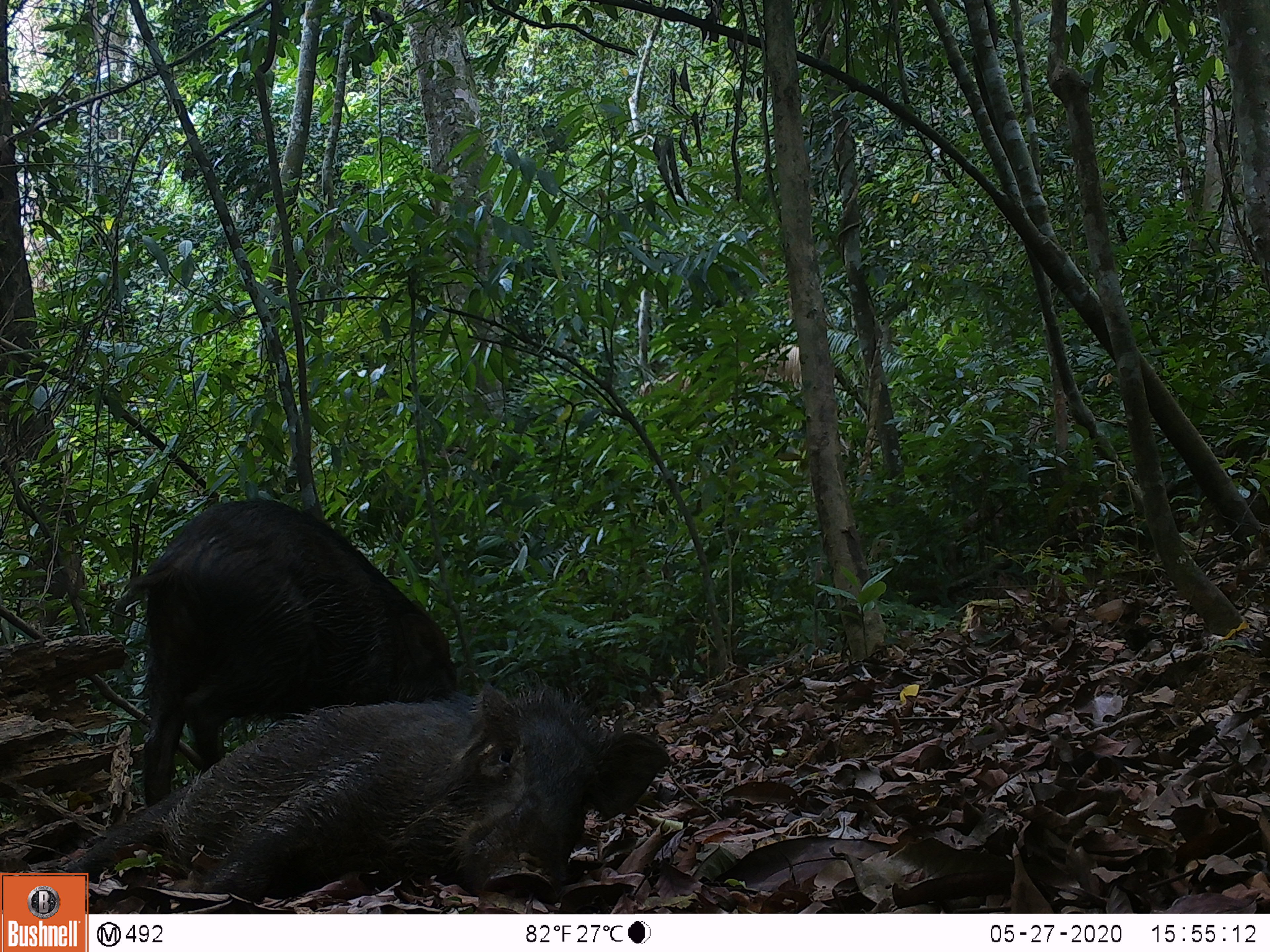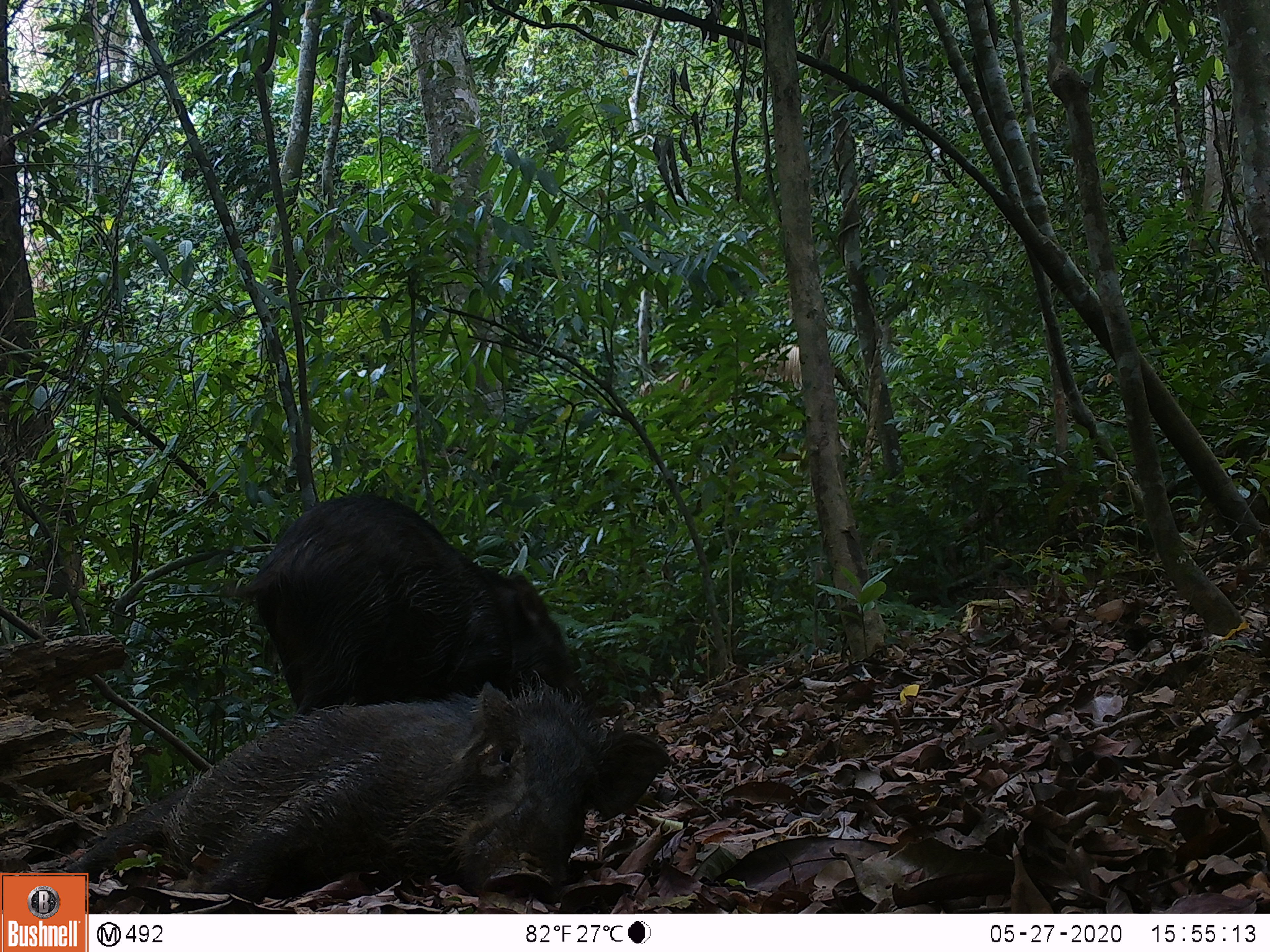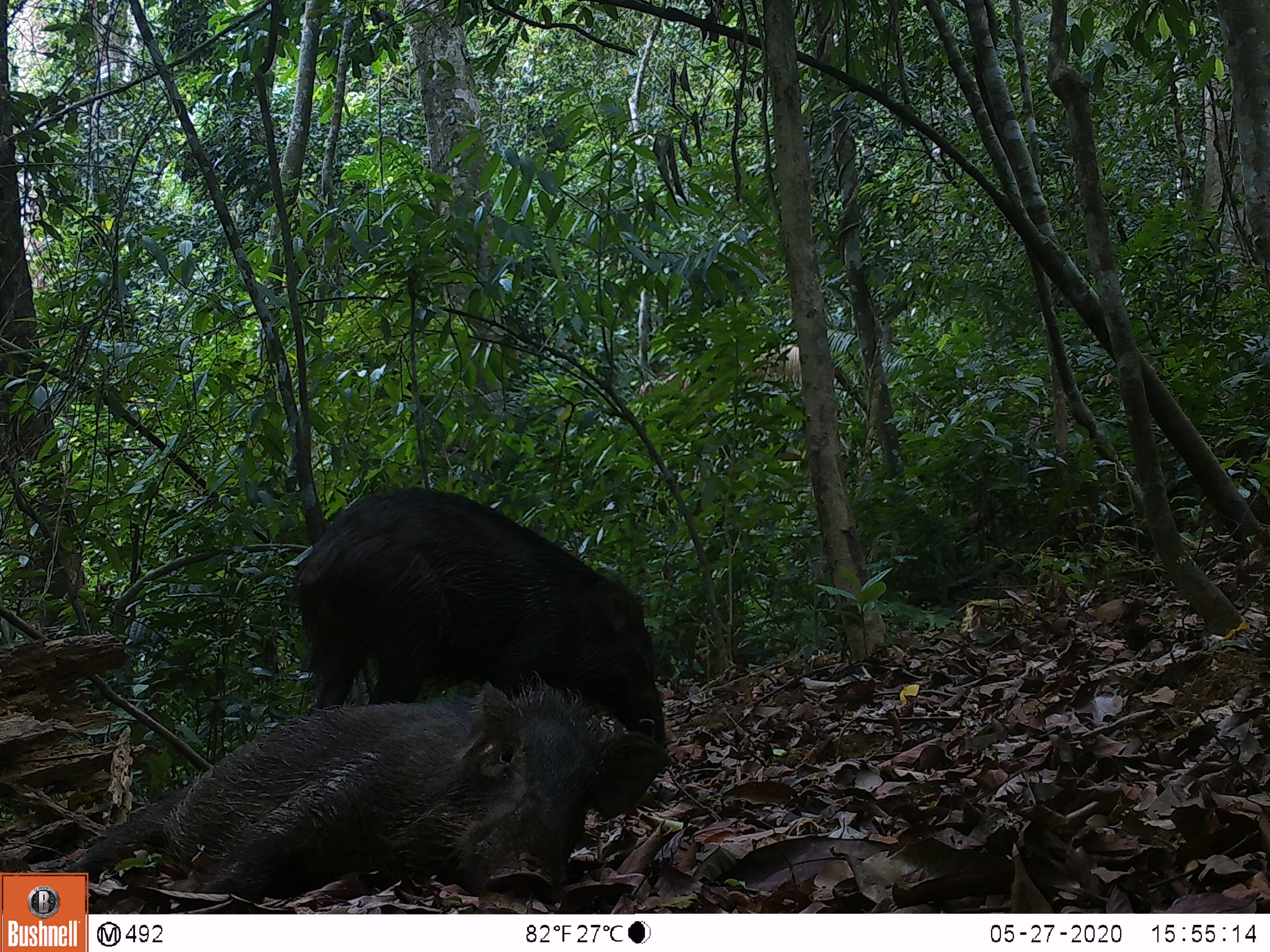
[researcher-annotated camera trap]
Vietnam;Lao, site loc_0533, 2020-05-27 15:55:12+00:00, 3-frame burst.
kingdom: Animalia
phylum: Chordata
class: Mammalia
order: Artiodactyla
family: Suidae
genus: Sus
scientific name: Sus scrofa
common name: eurasian wild pig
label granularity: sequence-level